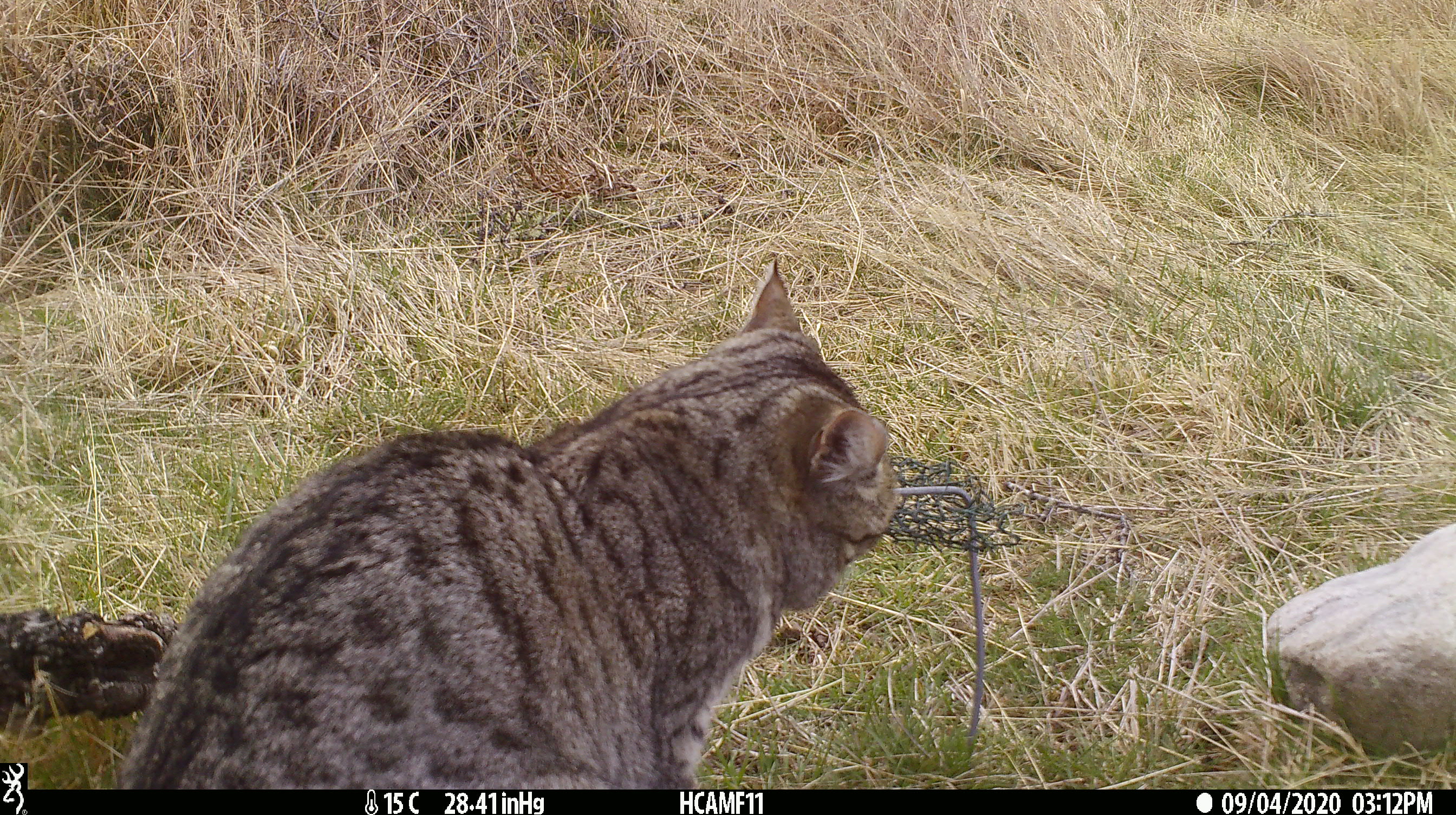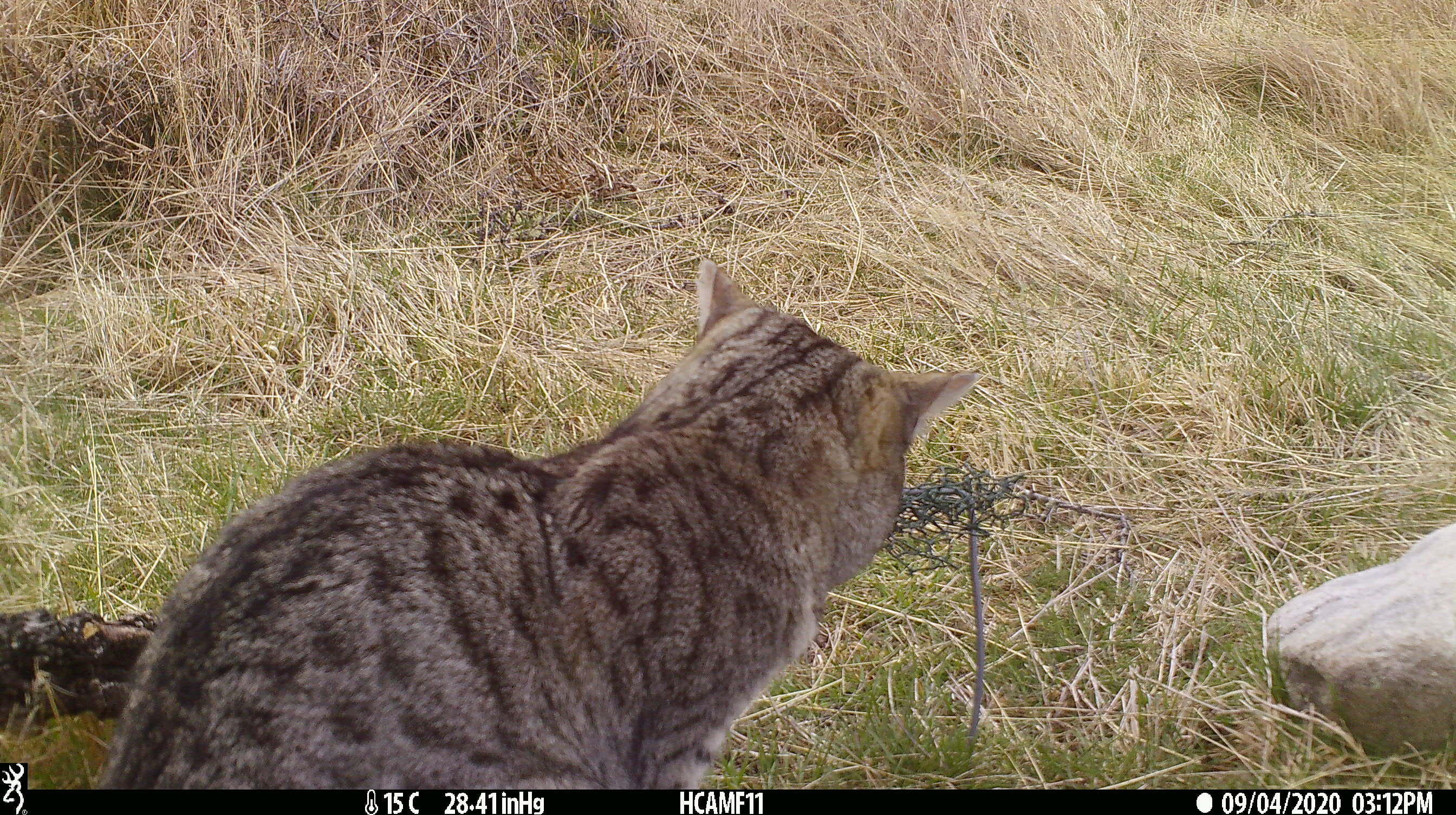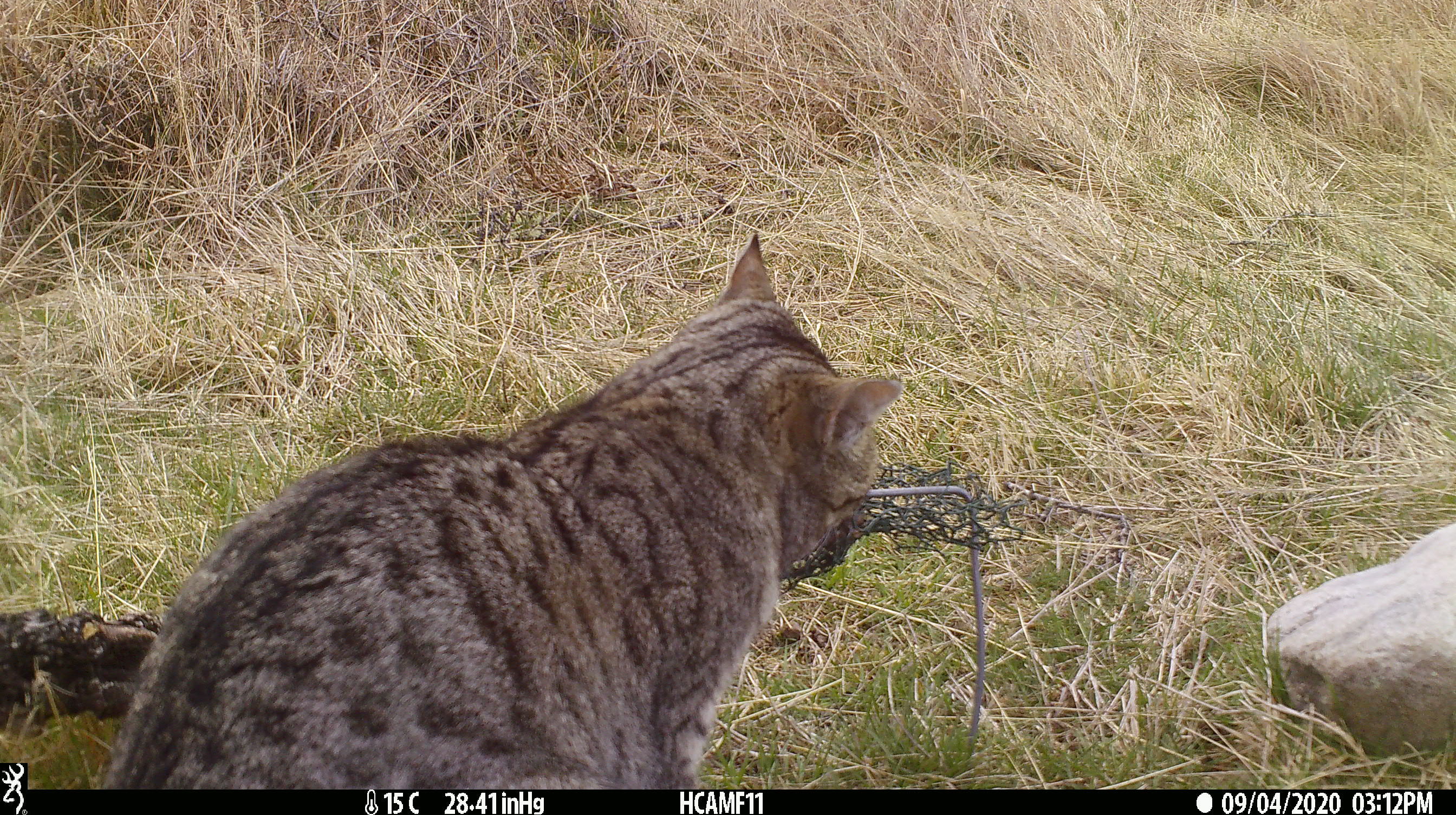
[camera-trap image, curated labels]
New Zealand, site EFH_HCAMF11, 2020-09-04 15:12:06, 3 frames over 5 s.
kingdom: Animalia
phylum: Chordata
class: Mammalia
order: Carnivora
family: Felidae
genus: Felis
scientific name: Felis catus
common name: domestic cat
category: cat